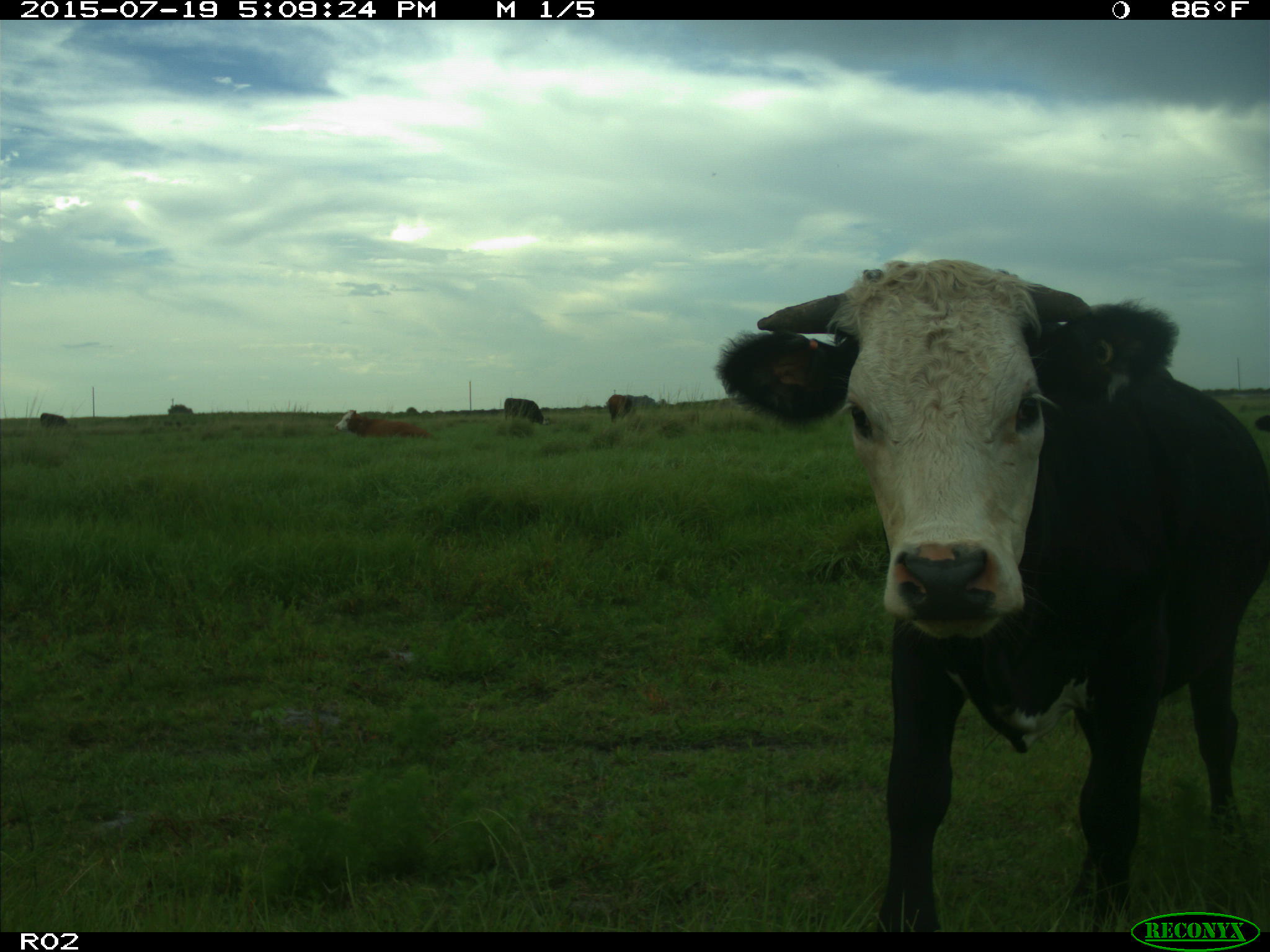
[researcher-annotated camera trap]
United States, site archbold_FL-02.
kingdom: Animalia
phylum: Chordata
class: Mammalia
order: Artiodactyla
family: Bovidae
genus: Bos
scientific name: Bos taurus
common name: domestic cow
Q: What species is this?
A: Bos taurus (domestic cow).